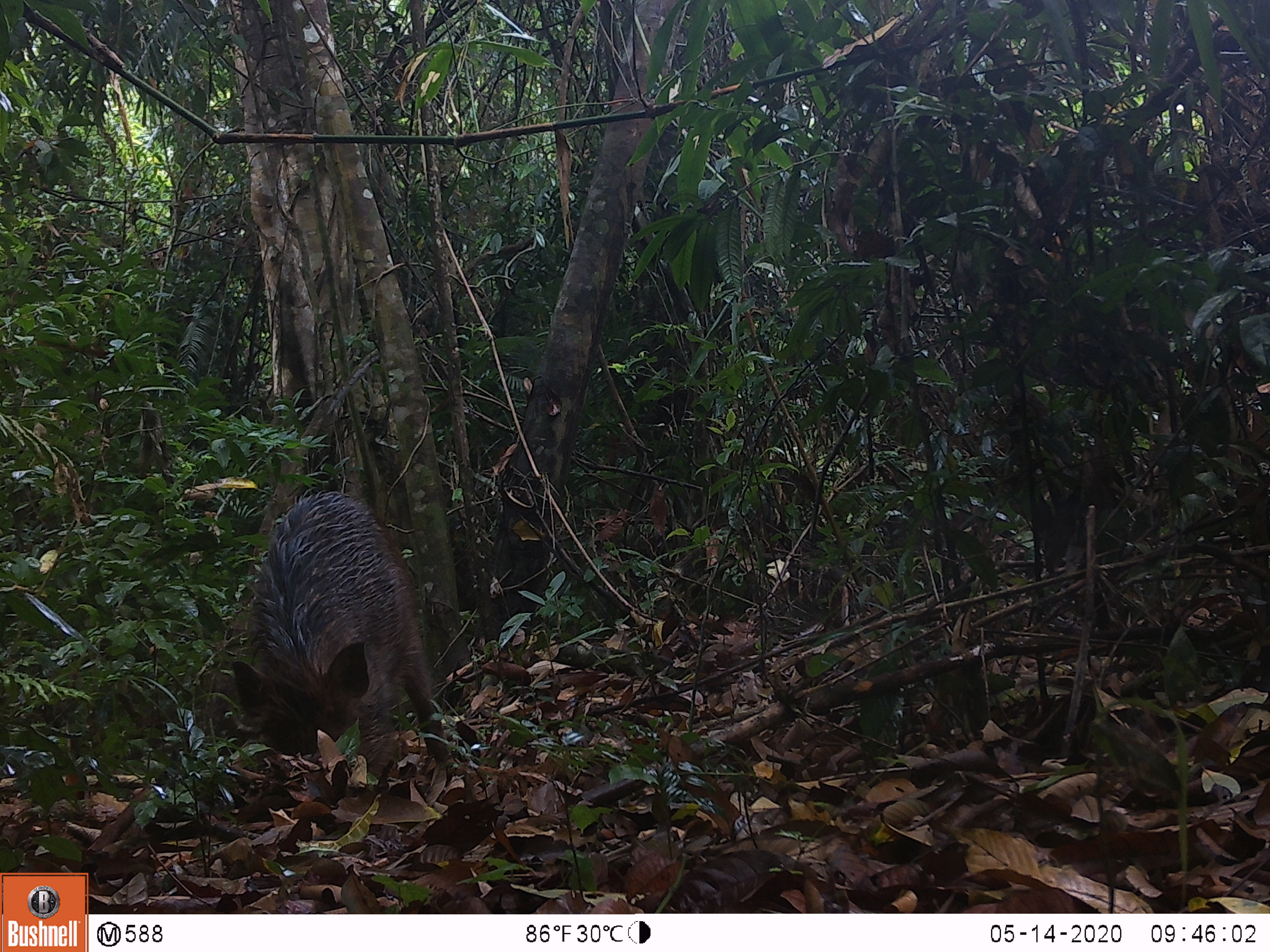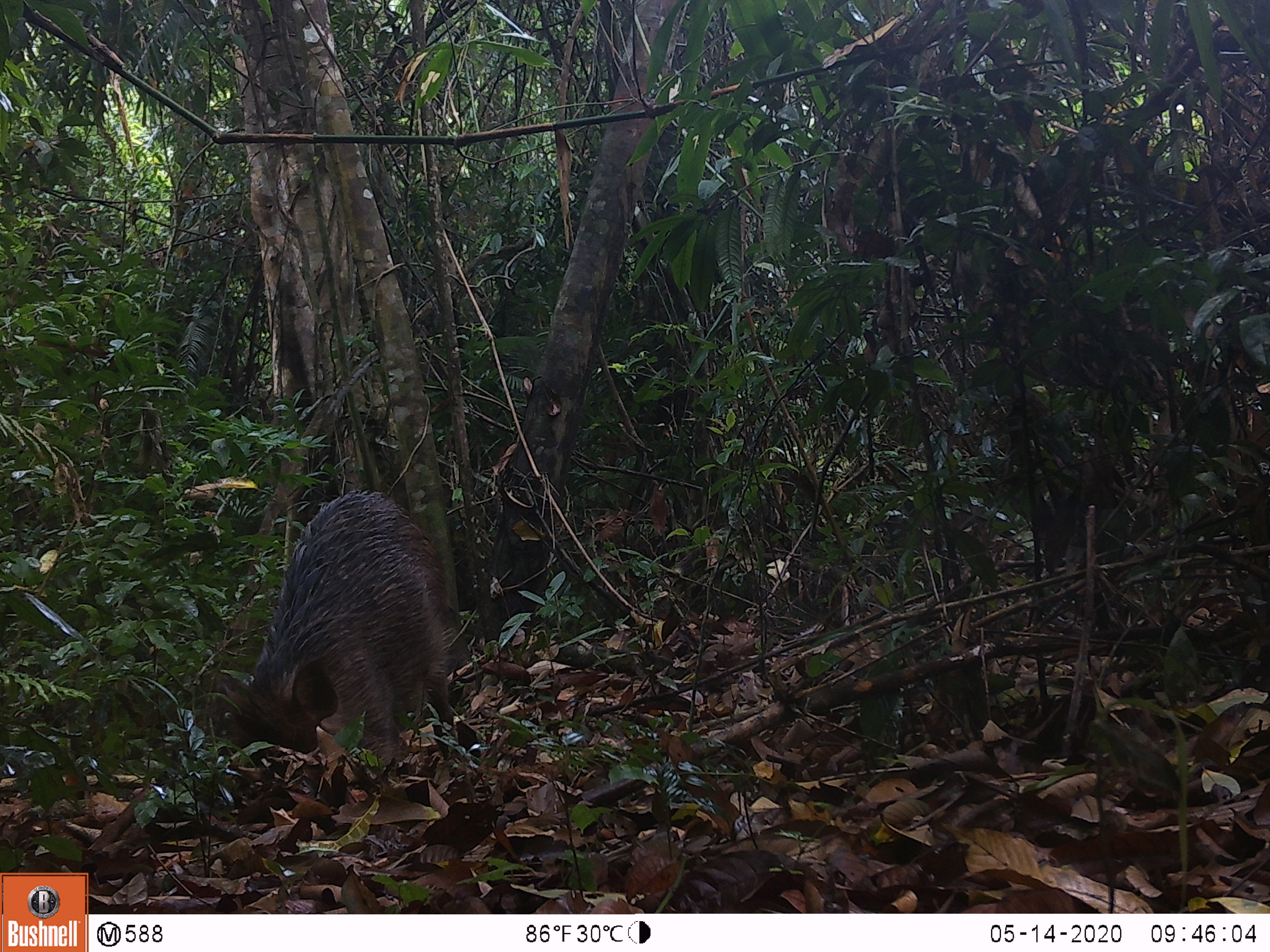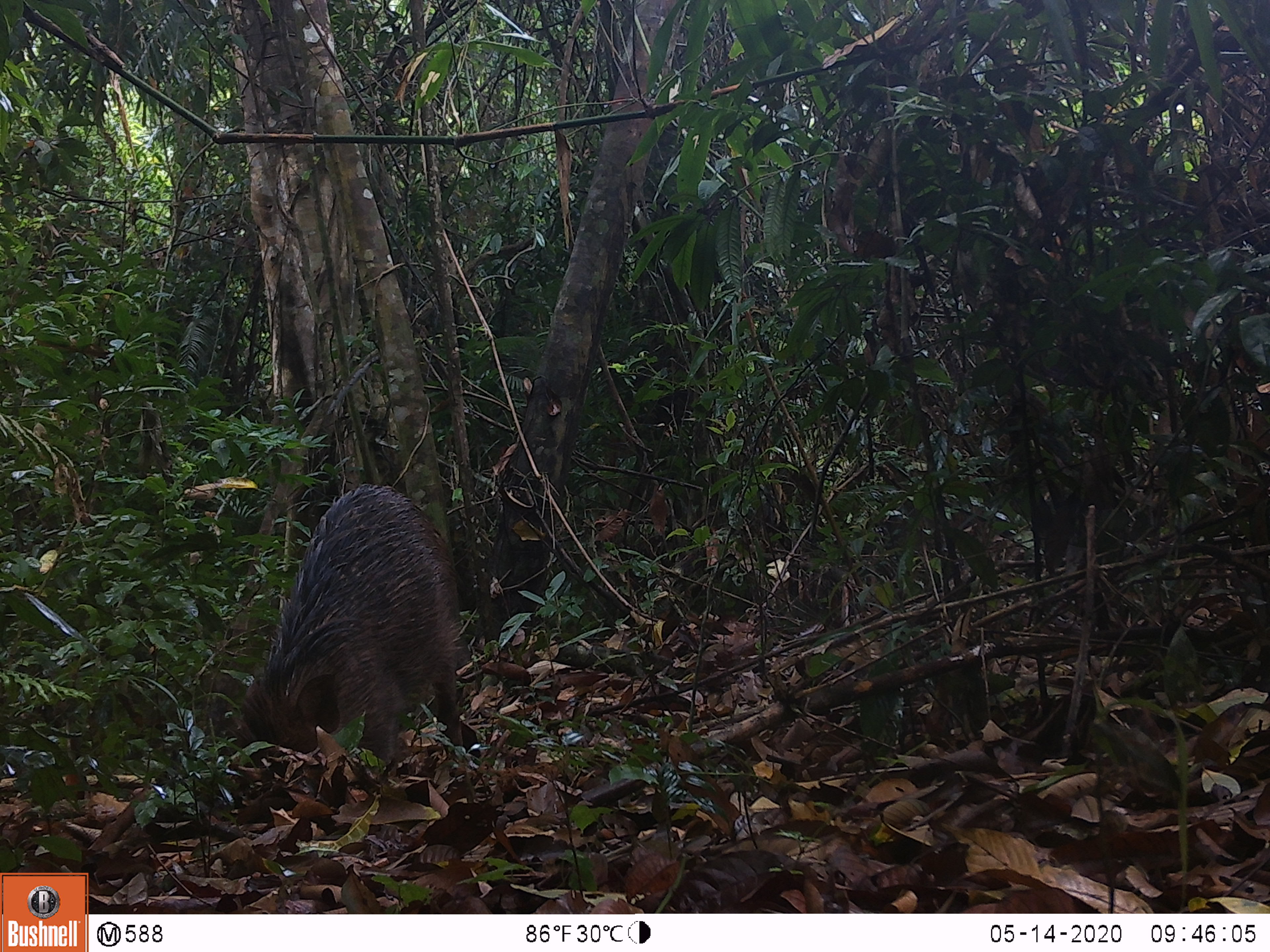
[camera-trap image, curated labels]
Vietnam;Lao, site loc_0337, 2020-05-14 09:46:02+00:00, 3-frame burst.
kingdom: Animalia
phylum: Chordata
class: Mammalia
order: Artiodactyla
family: Suidae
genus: Sus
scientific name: Sus scrofa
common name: eurasian wild pig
Eurasian wild pig (Sus scrofa). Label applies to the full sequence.